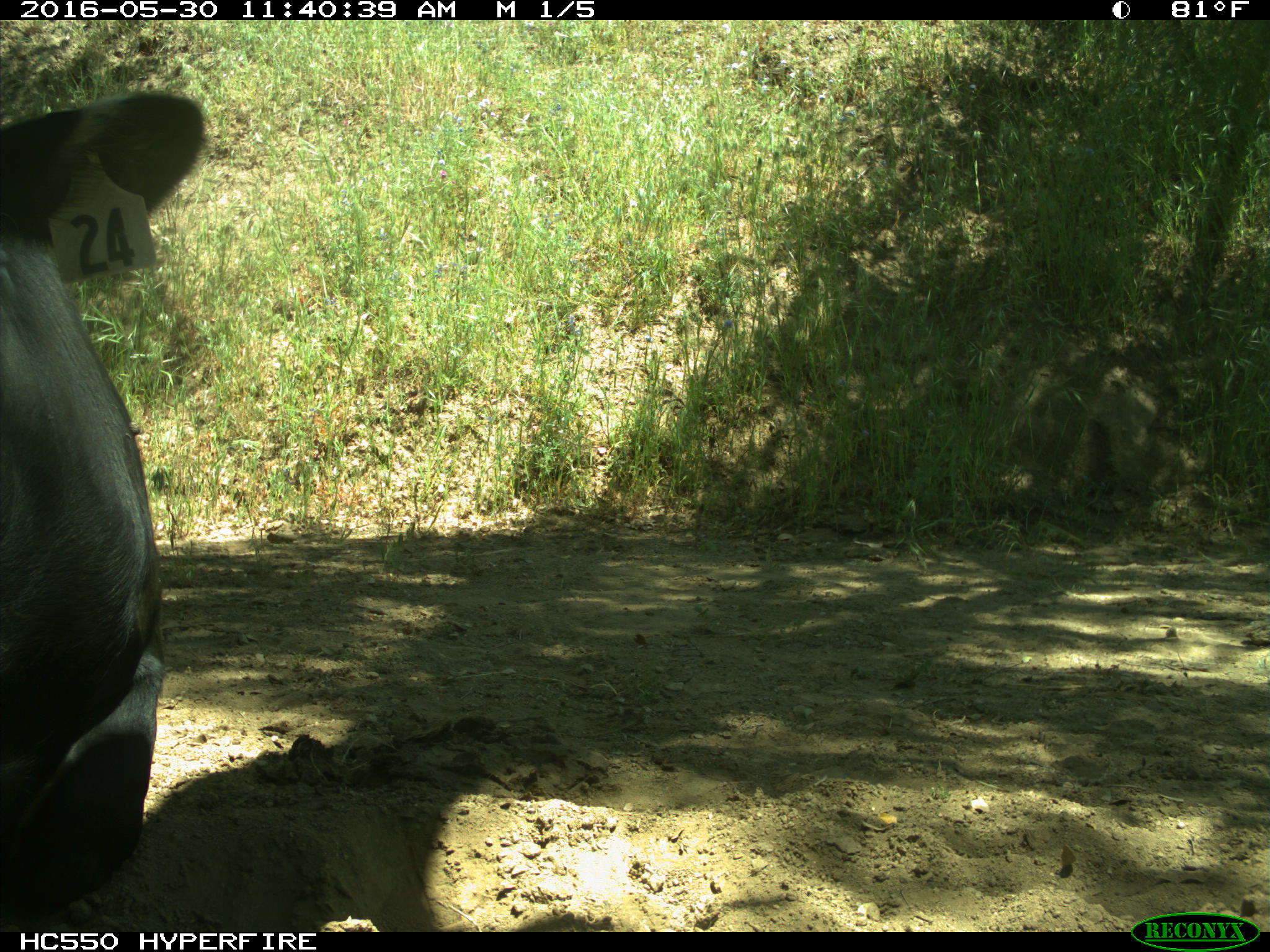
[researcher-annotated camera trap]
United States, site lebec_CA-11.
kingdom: Animalia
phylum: Chordata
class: Mammalia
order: Artiodactyla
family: Bovidae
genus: Bos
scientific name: Bos taurus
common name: domestic cow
Bos taurus (domestic cow).